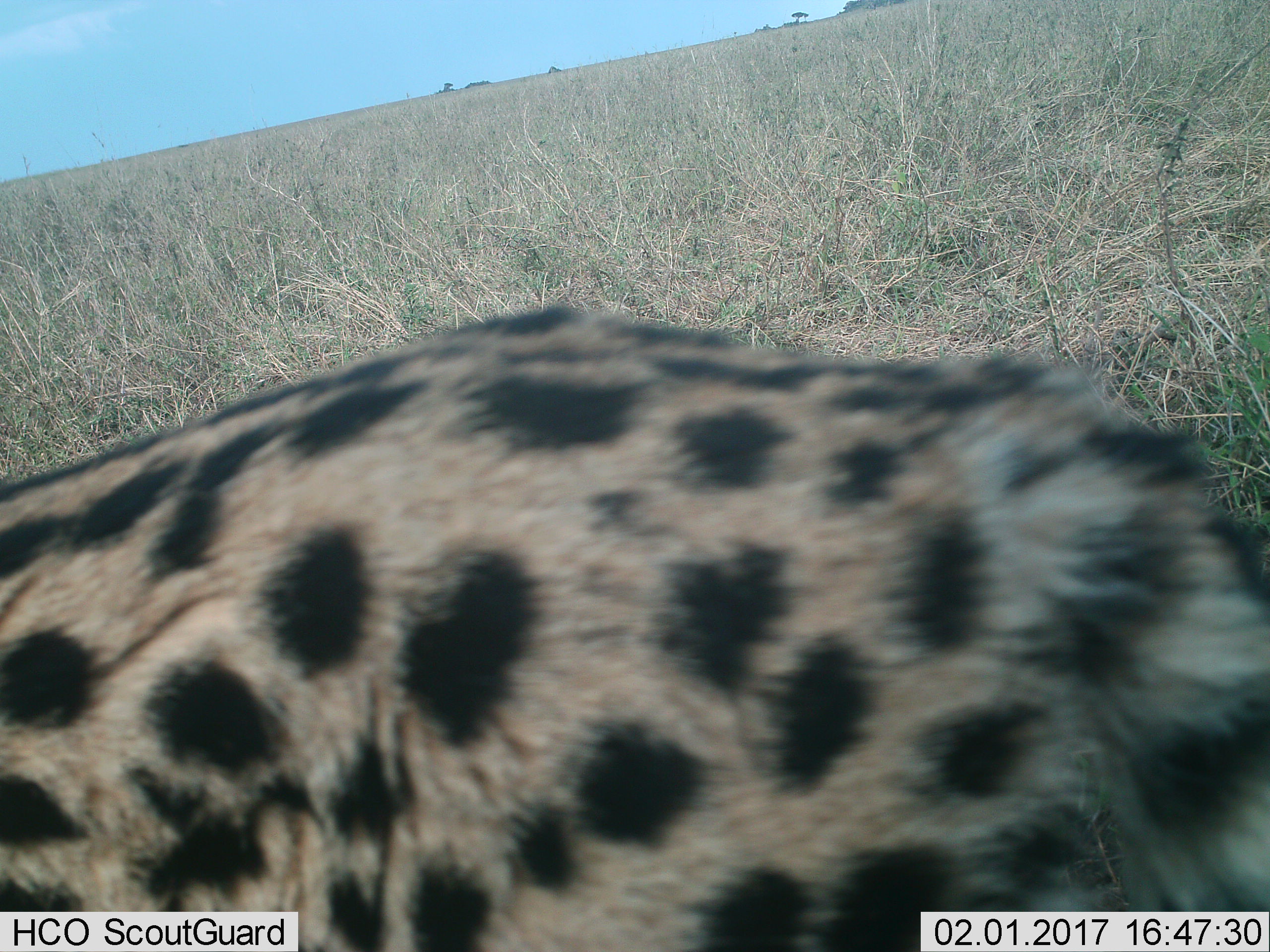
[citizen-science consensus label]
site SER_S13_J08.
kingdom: Animalia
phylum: Chordata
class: Mammalia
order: Carnivora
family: Felidae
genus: Acinonyx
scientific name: Acinonyx jubatus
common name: cheetah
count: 1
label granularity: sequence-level